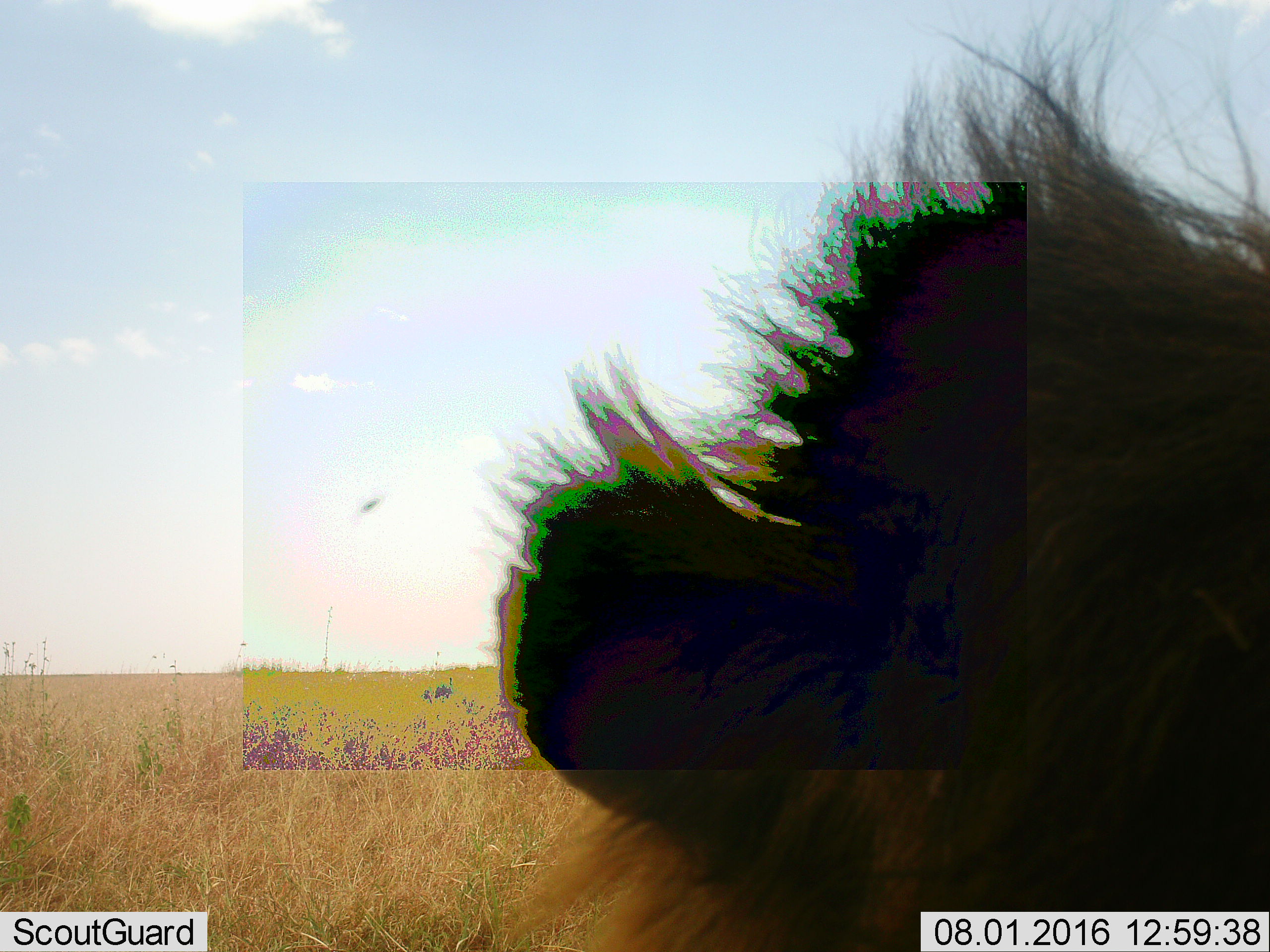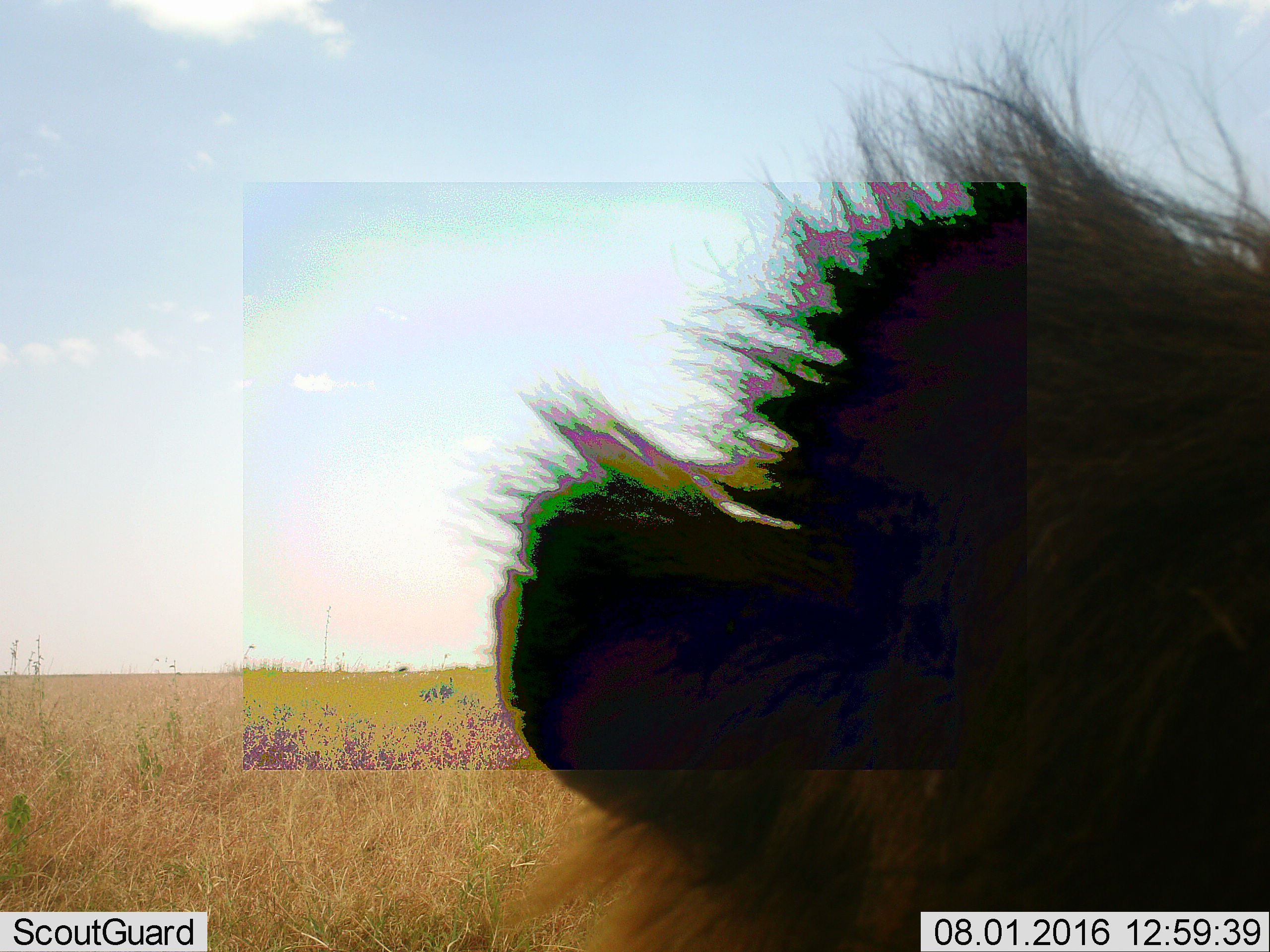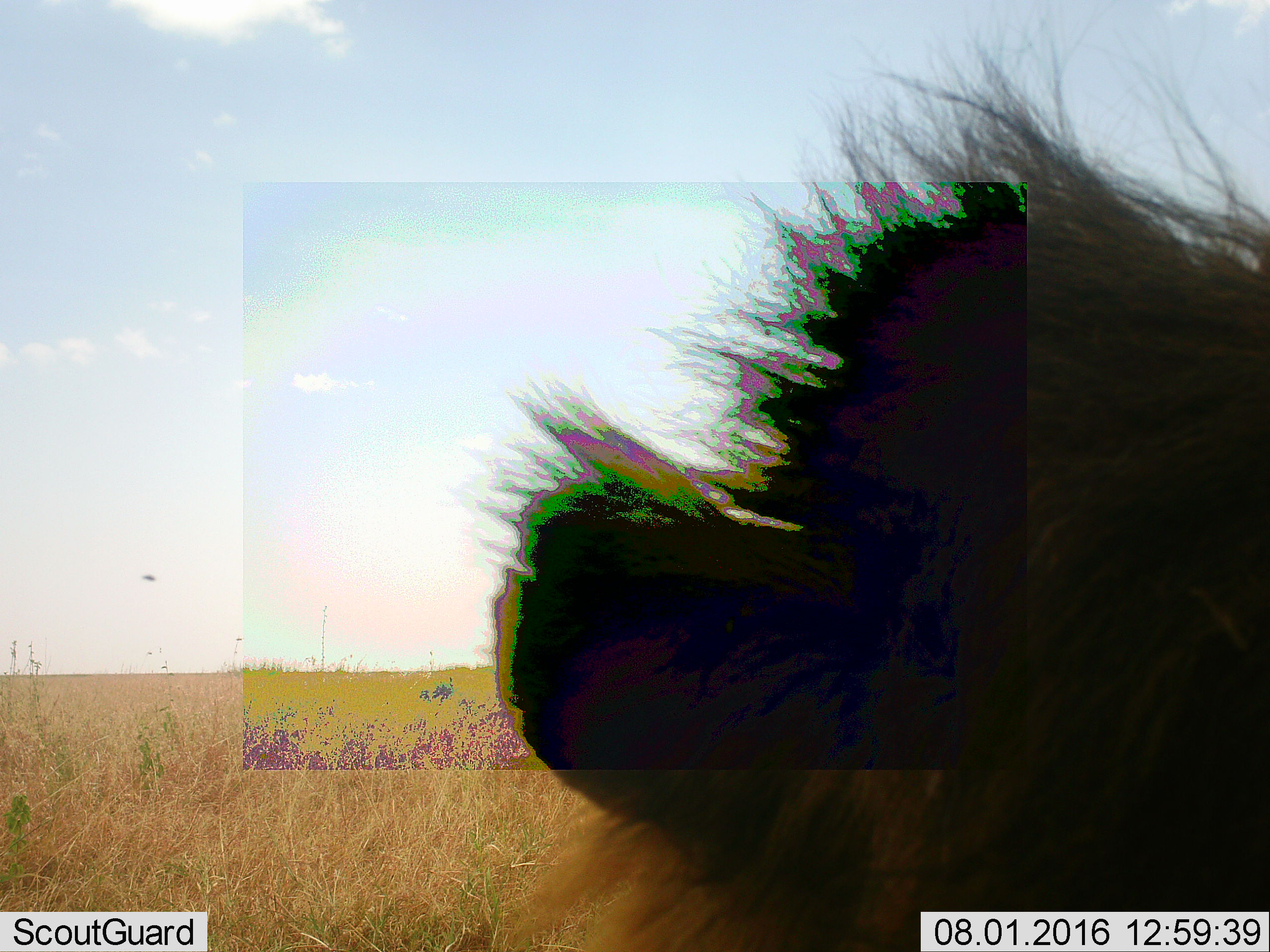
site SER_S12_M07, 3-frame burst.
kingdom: Animalia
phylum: Chordata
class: Mammalia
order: Carnivora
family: Felidae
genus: Panthera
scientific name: Panthera leo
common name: lion male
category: lionmale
Lionmale (lion male) (Panthera leo), count 1. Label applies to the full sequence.